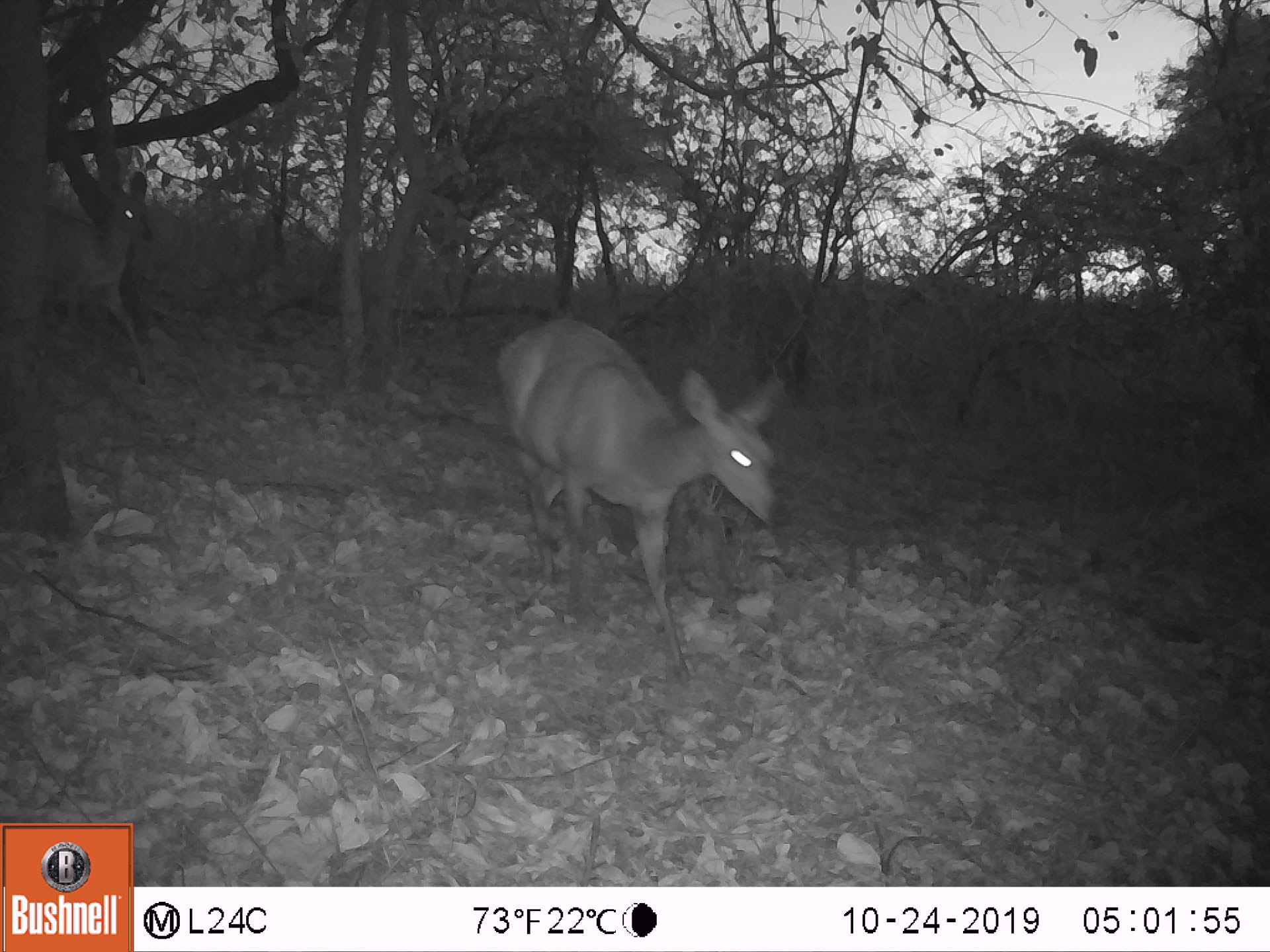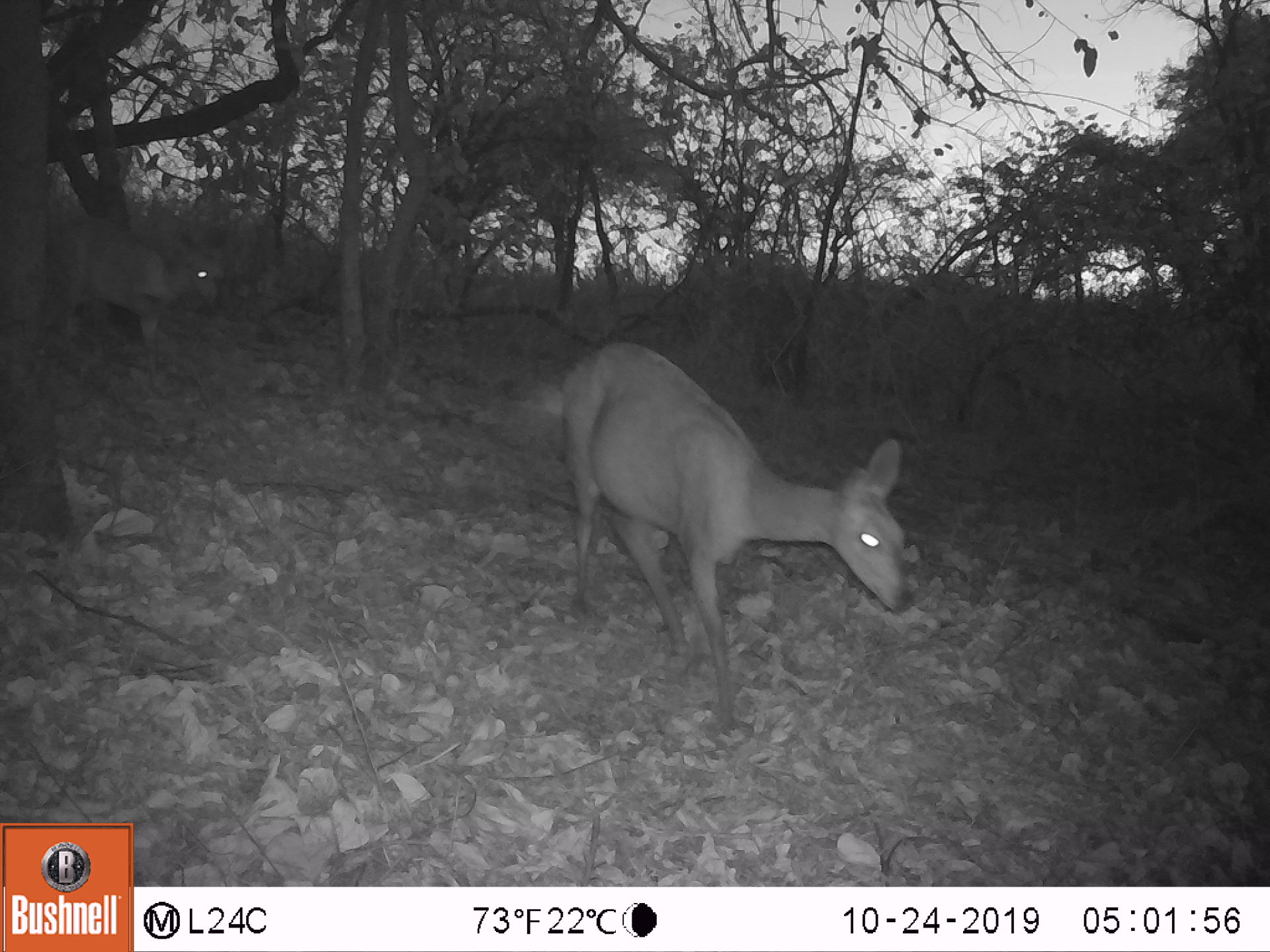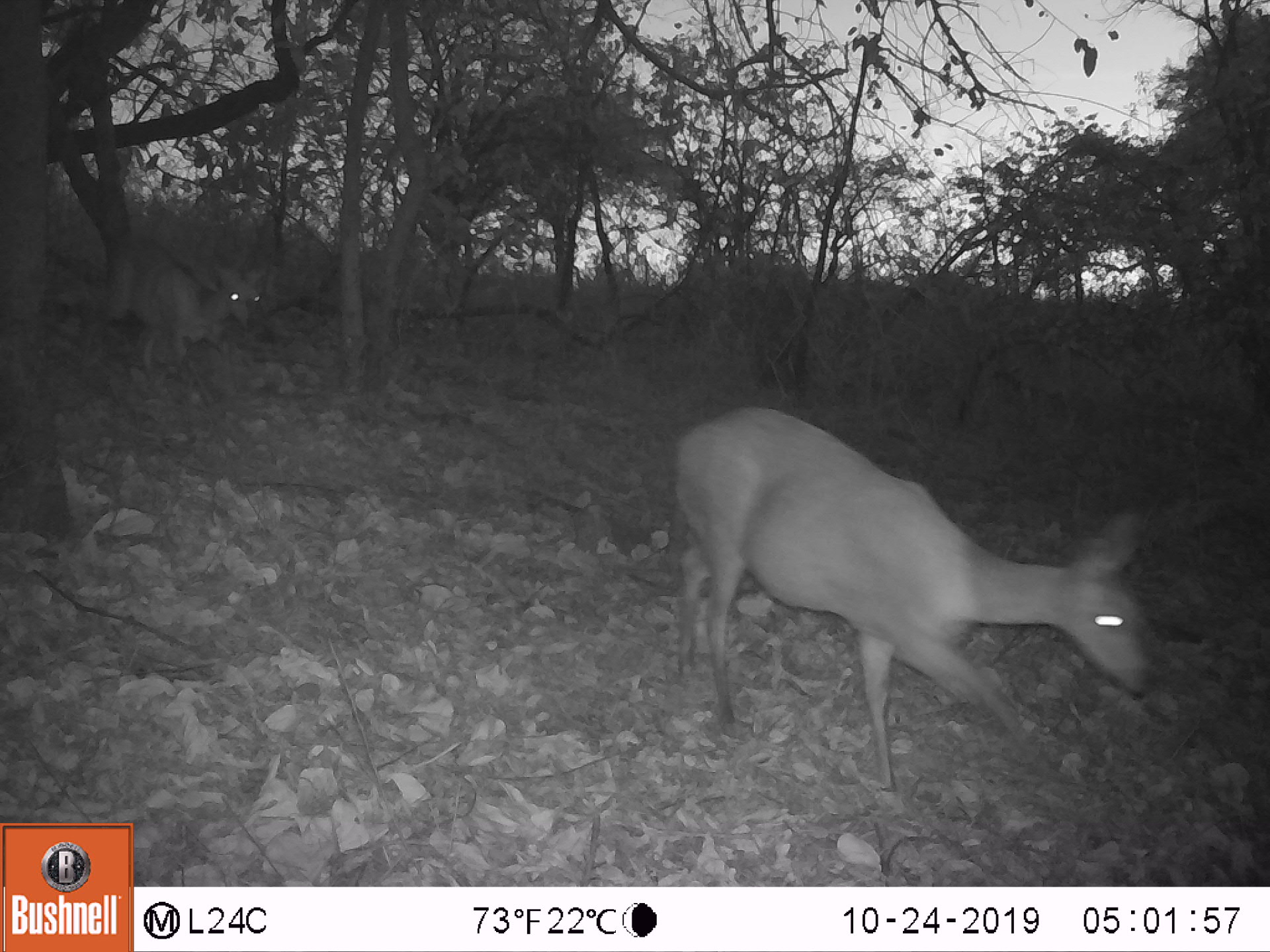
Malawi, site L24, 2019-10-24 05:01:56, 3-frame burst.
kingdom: Animalia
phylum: Chordata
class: Mammalia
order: Artiodactyla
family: Bovidae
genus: Tragelaphus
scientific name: Tragelaphus sylvaticus sylvaticus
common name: cape bushbuck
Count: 2.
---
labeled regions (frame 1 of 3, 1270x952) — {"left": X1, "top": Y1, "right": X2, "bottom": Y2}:
cape bushbuck: {"left": 489, "top": 303, "right": 791, "bottom": 691}; {"left": 39, "top": 168, "right": 162, "bottom": 378}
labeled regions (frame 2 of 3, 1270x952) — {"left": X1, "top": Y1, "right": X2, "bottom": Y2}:
cape bushbuck: {"left": 489, "top": 330, "right": 908, "bottom": 742}; {"left": 44, "top": 210, "right": 236, "bottom": 360}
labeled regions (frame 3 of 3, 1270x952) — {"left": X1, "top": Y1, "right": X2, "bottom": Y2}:
cape bushbuck: {"left": 666, "top": 396, "right": 1156, "bottom": 803}; {"left": 96, "top": 219, "right": 272, "bottom": 374}